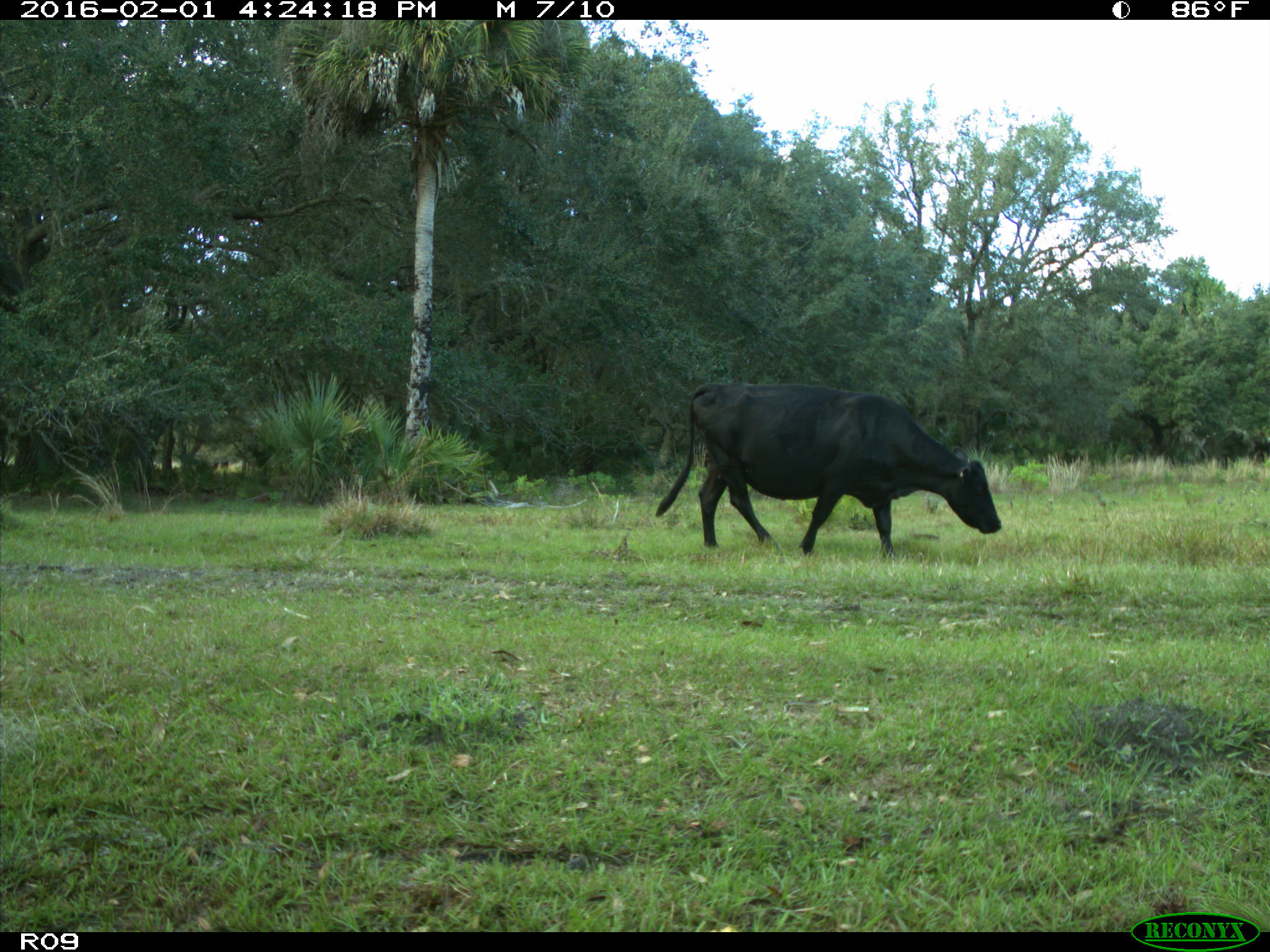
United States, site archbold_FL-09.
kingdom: Animalia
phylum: Chordata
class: Mammalia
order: Artiodactyla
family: Bovidae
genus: Bos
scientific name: Bos taurus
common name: domestic cow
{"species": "Bos taurus (domestic cow)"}